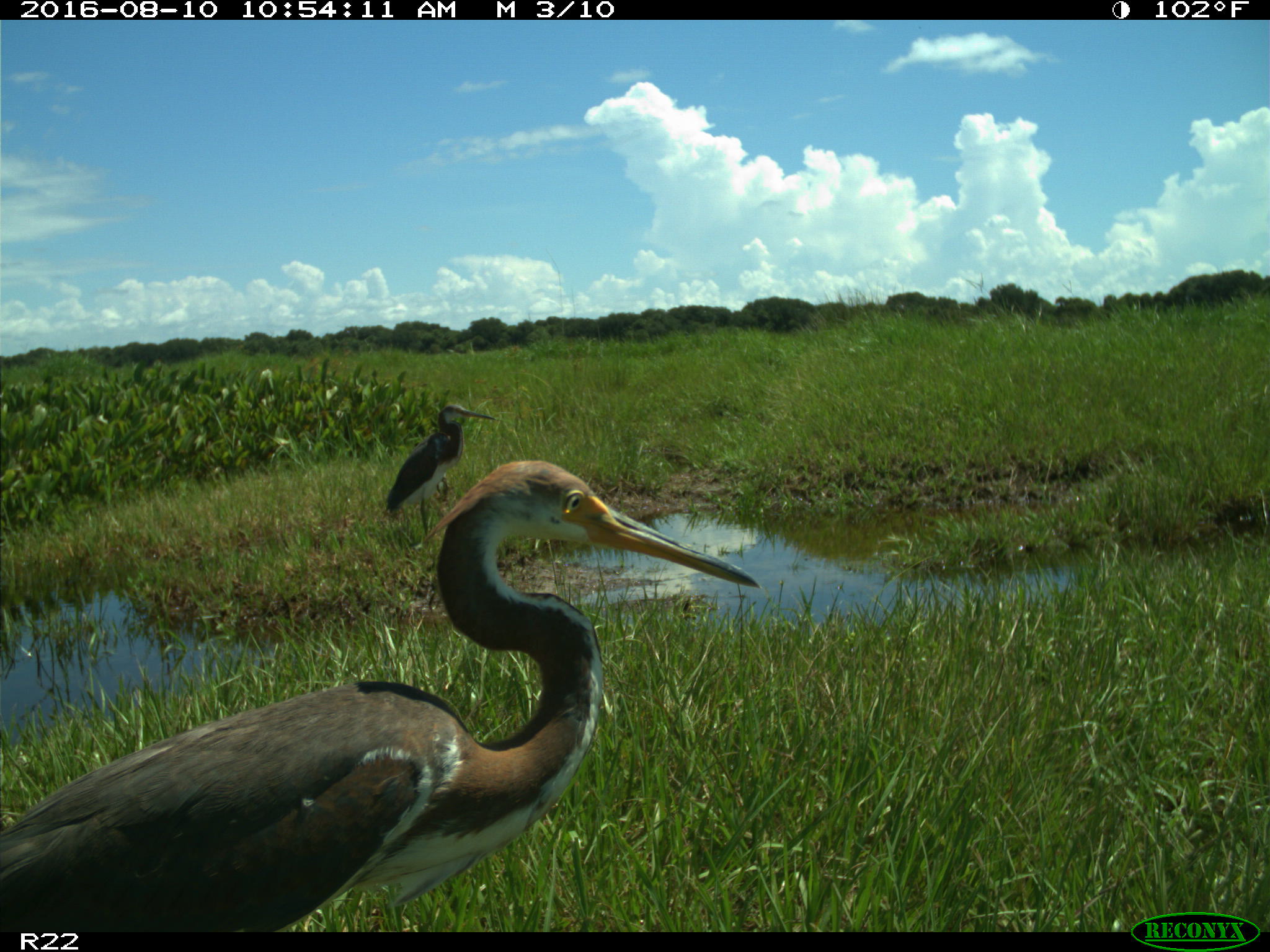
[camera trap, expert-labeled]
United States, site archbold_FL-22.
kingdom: Animalia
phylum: Chordata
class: Aves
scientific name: Aves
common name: birds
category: unidentified bird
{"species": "unidentified bird (birds) (Aves)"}